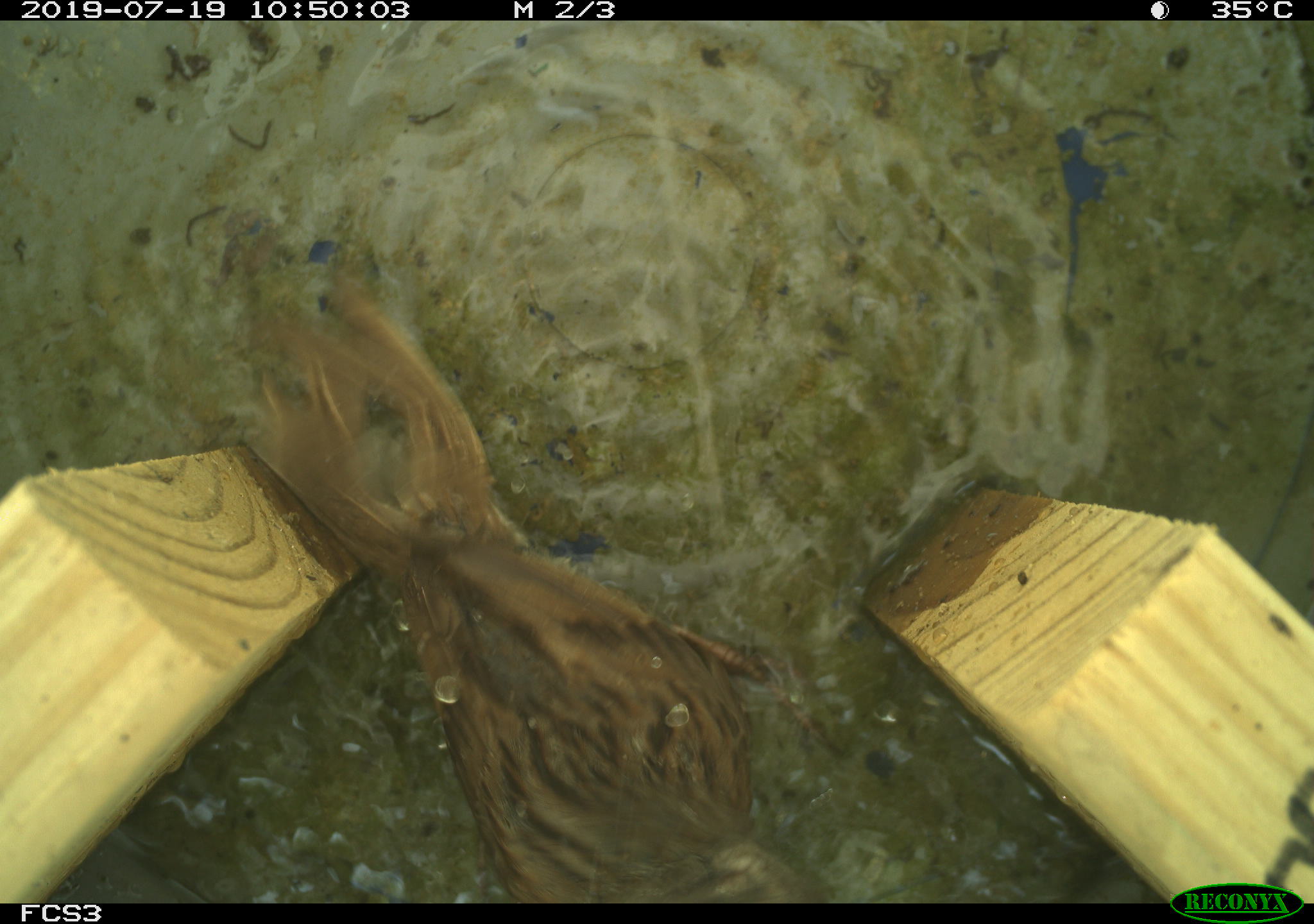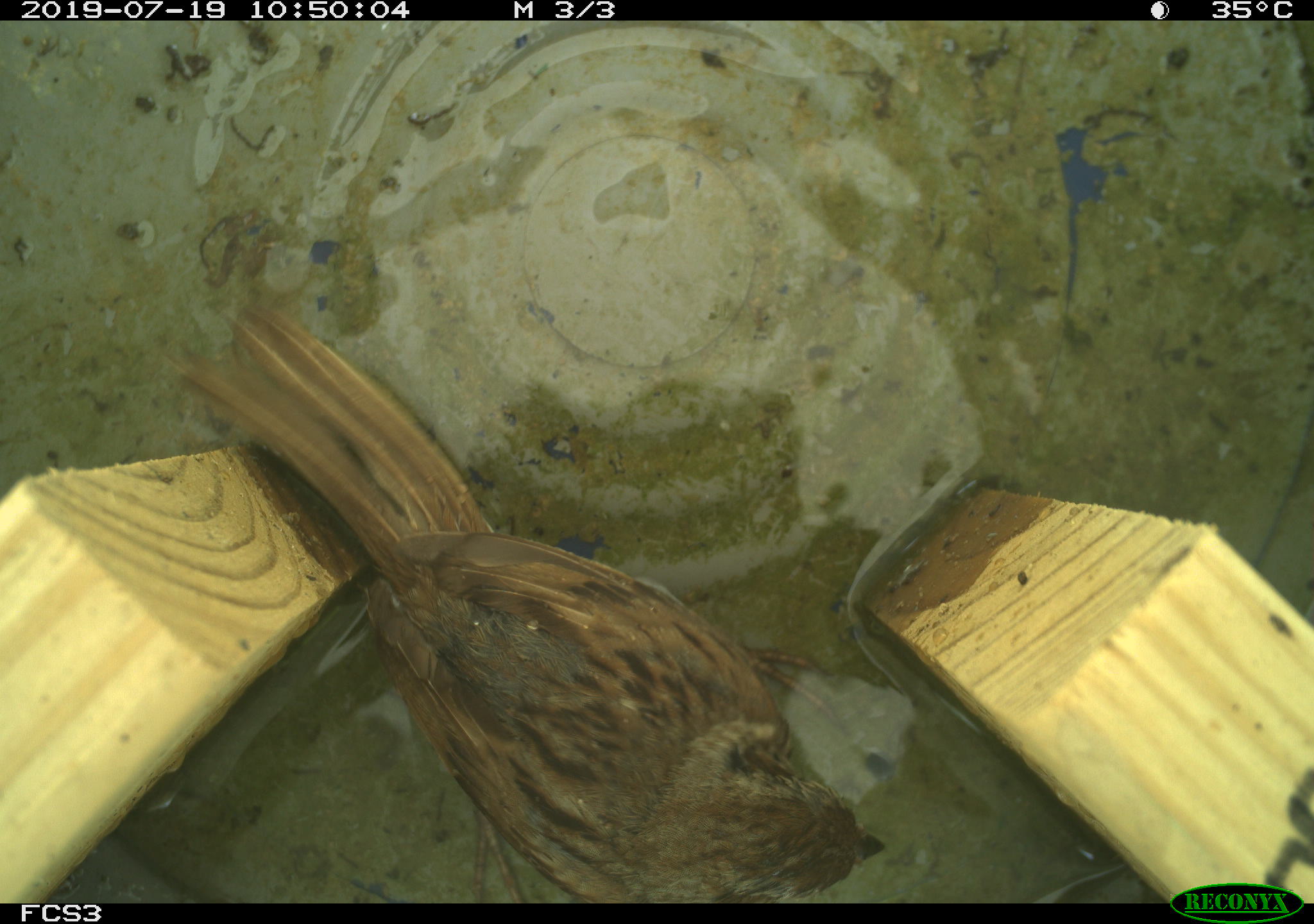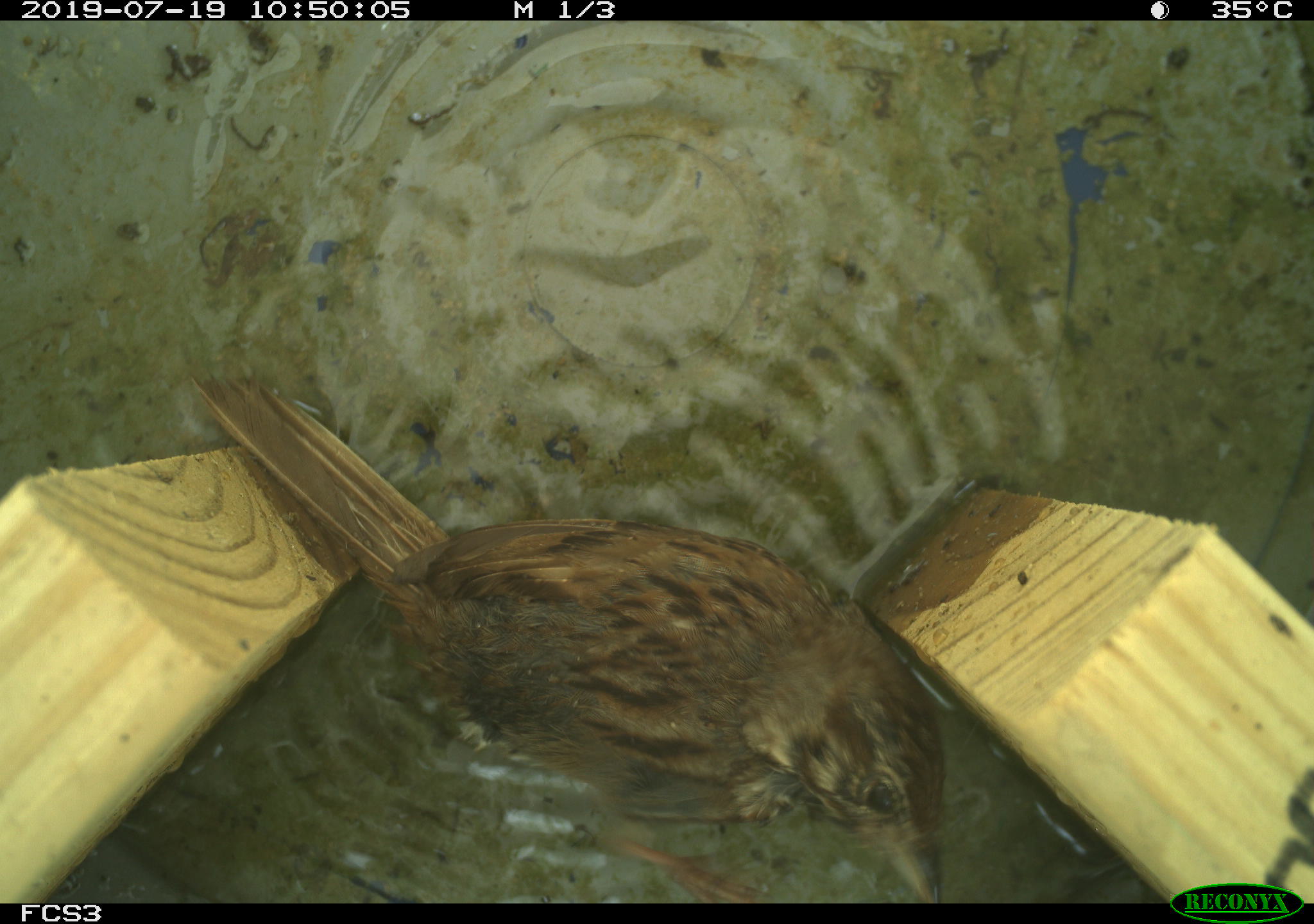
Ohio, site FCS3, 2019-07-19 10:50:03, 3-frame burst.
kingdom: Animalia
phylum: Chordata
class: Aves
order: Passeriformes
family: Passerellidae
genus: Melospiza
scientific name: Melospiza melodia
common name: song sparrow